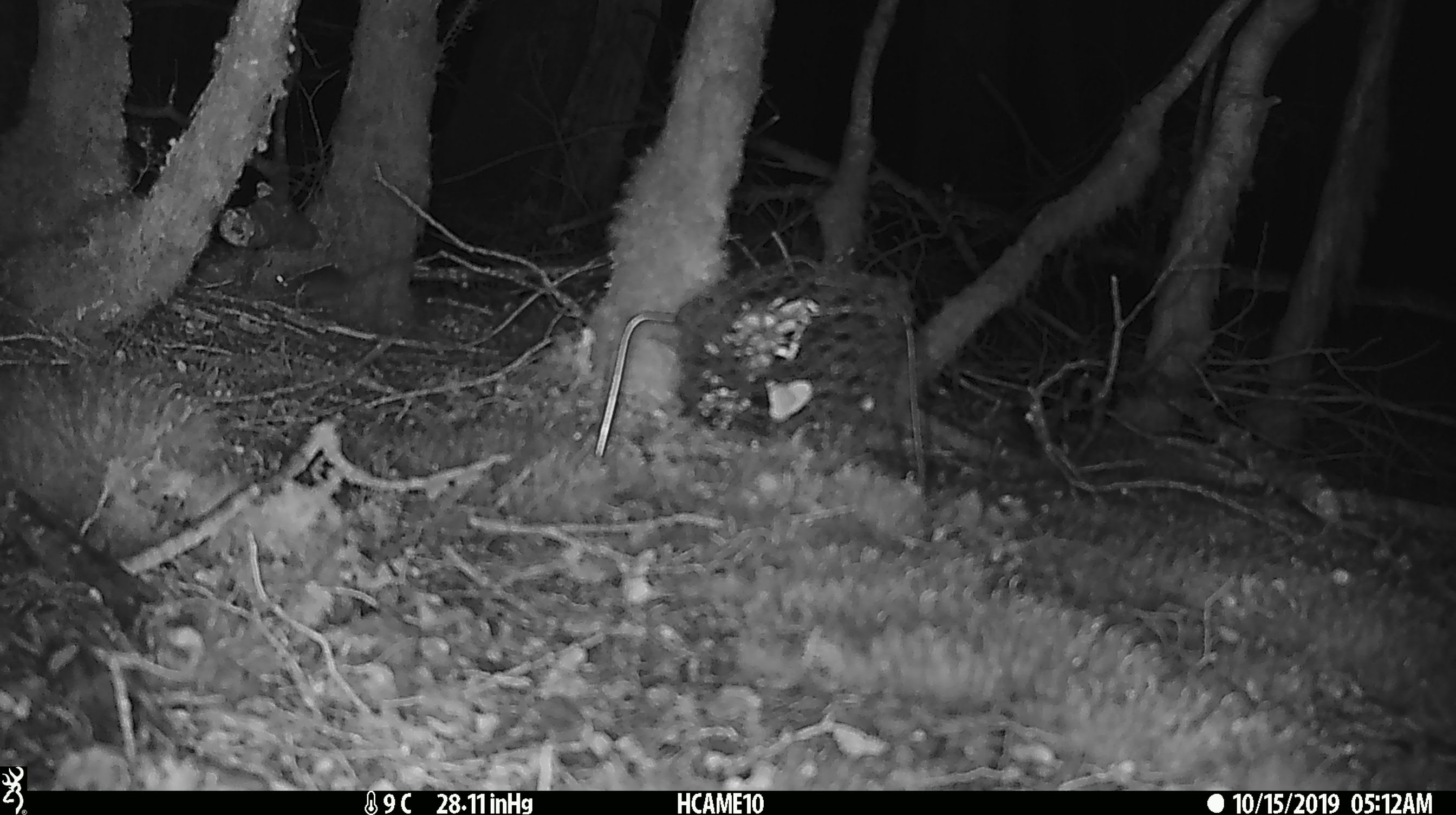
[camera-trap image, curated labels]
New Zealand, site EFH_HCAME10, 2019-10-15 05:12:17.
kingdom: Animalia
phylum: Chordata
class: Mammalia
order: Rodentia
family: Muridae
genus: Mus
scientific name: Mus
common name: mouse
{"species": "mouse (Mus)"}